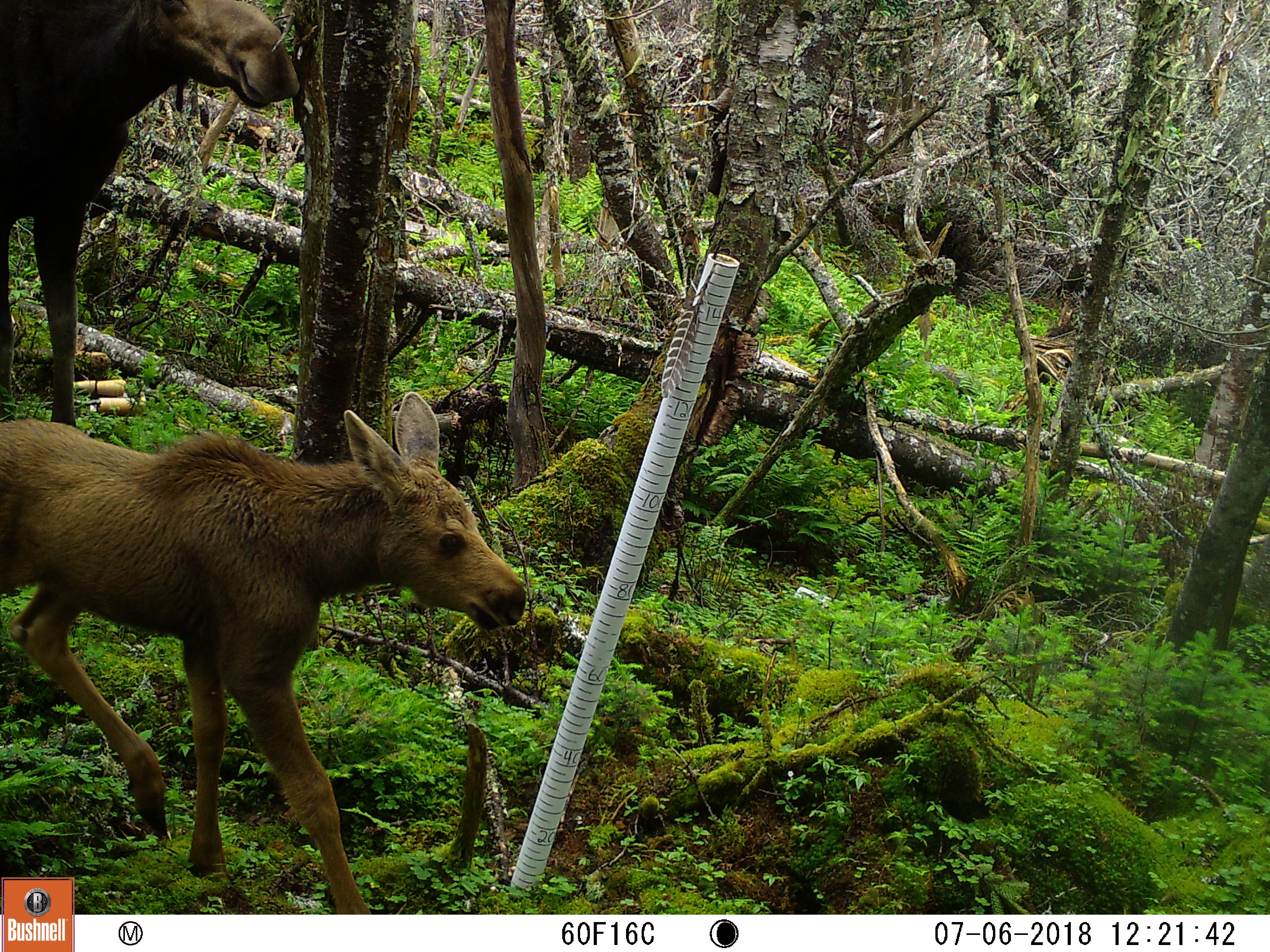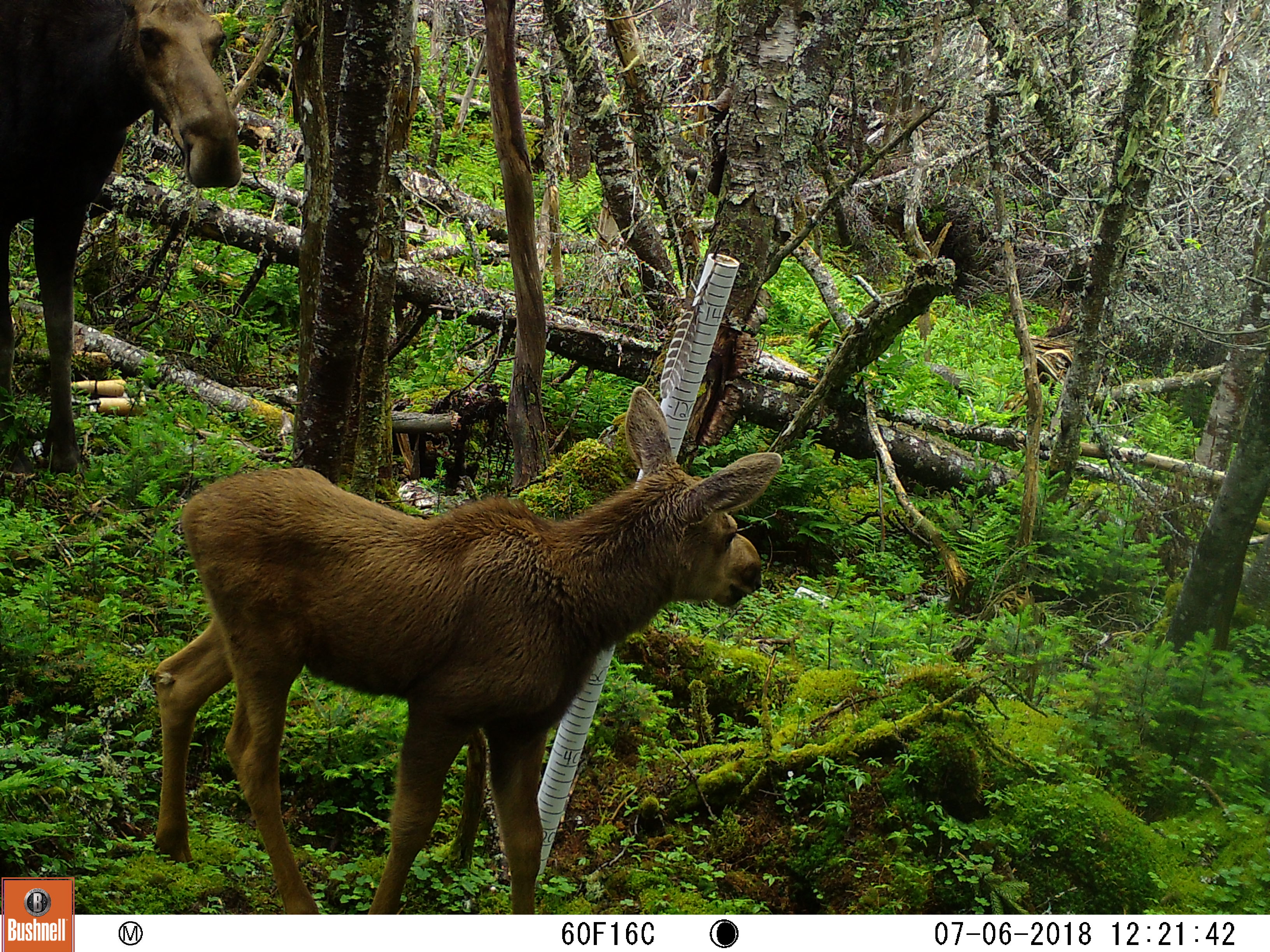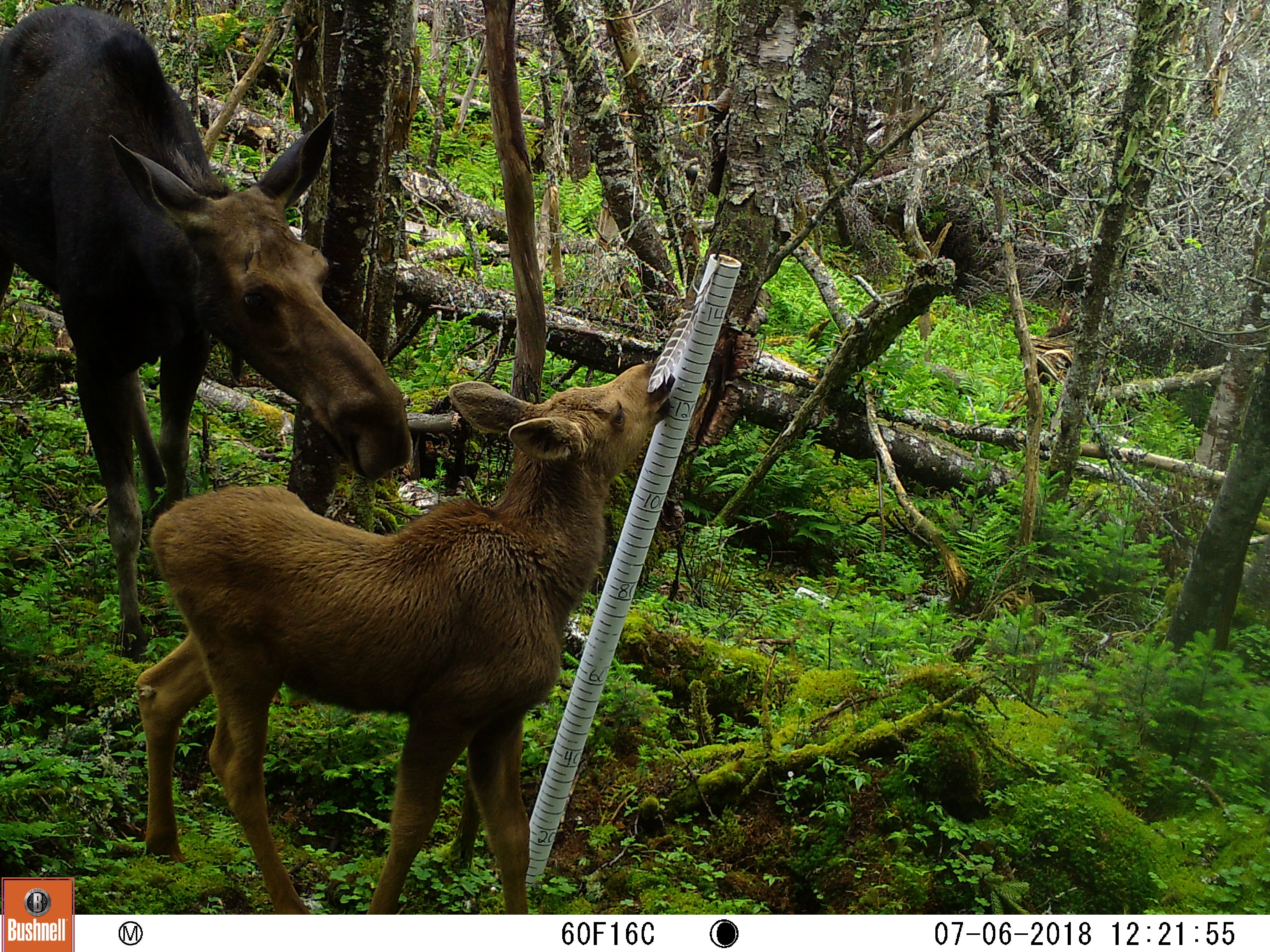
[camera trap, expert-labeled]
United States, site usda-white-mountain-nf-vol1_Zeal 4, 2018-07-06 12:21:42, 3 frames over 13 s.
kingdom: Animalia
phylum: Chordata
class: Mammalia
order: Artiodactyla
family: Cervidae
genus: Alces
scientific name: Alces alces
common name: moose